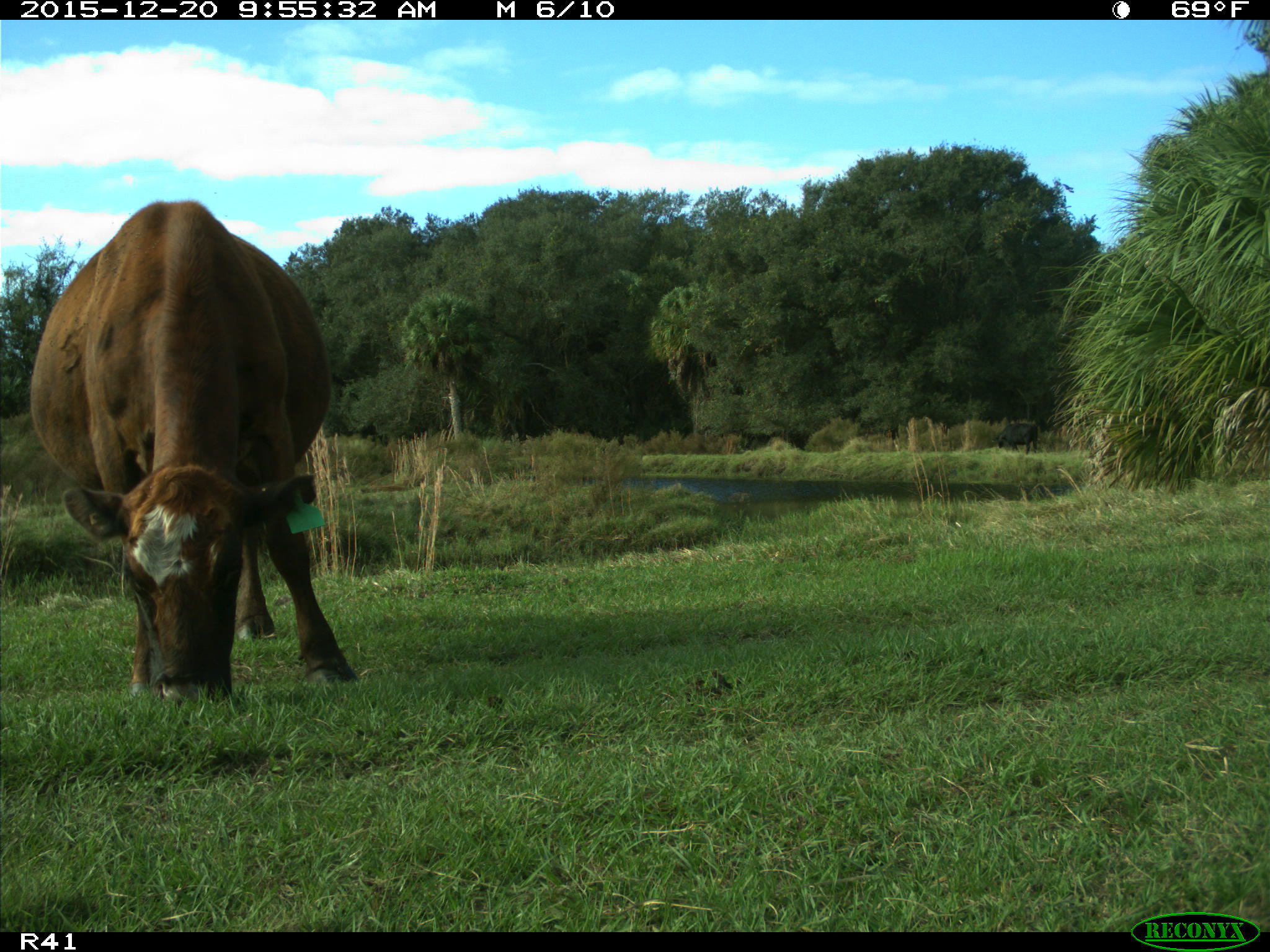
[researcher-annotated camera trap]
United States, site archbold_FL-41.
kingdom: Animalia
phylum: Chordata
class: Mammalia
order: Artiodactyla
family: Bovidae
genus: Bos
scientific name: Bos taurus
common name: domestic cow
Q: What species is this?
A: Bos taurus (domestic cow).